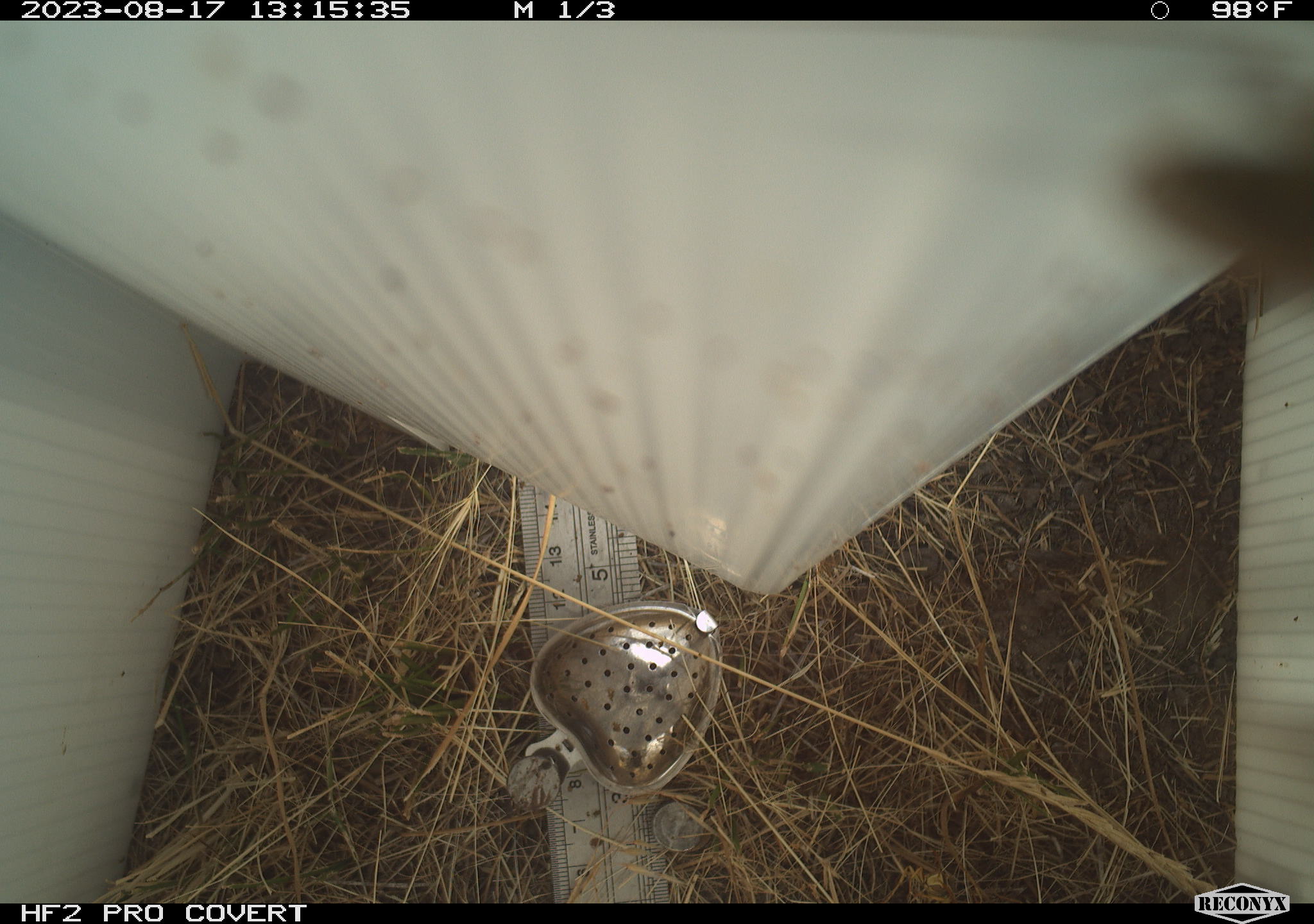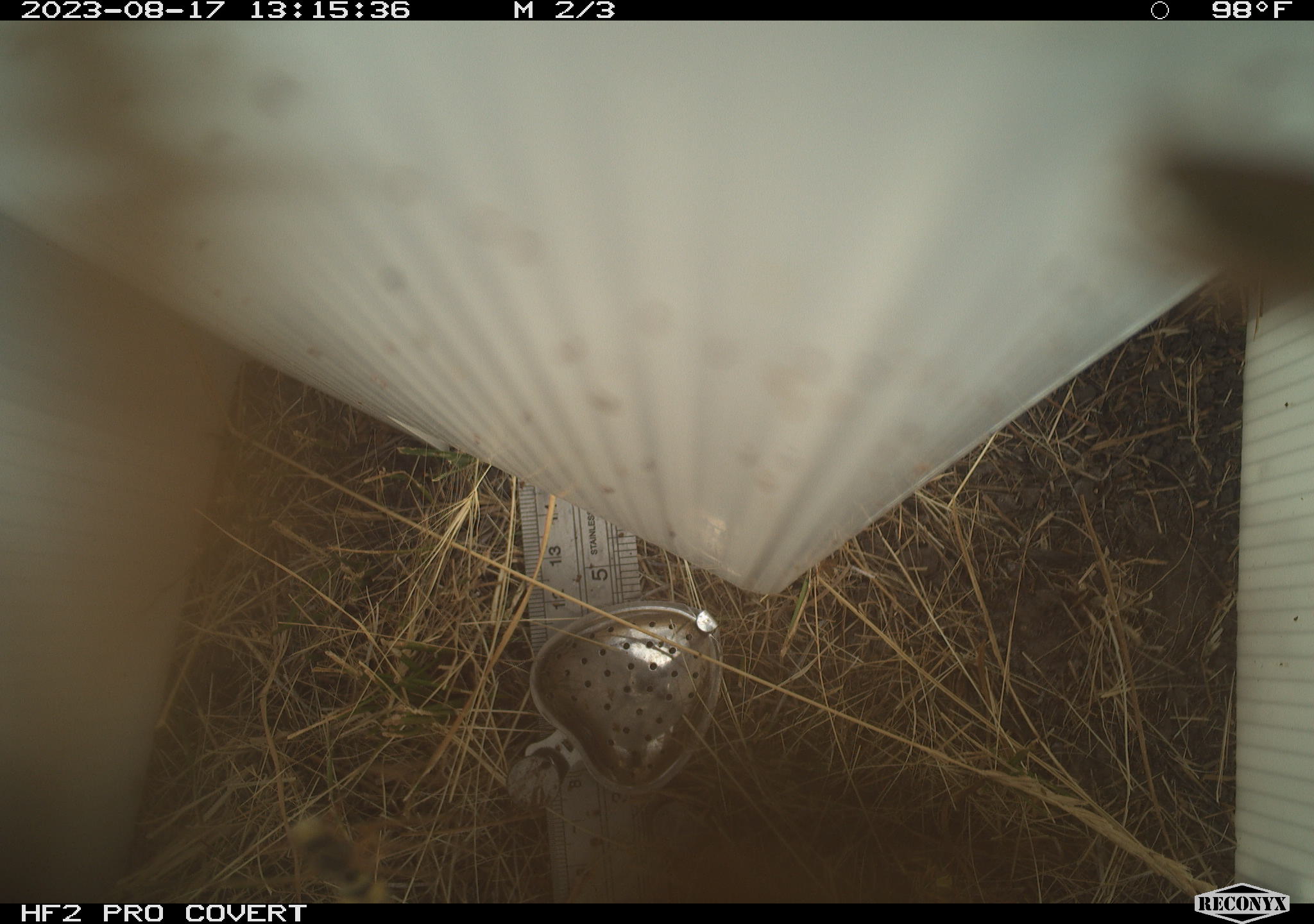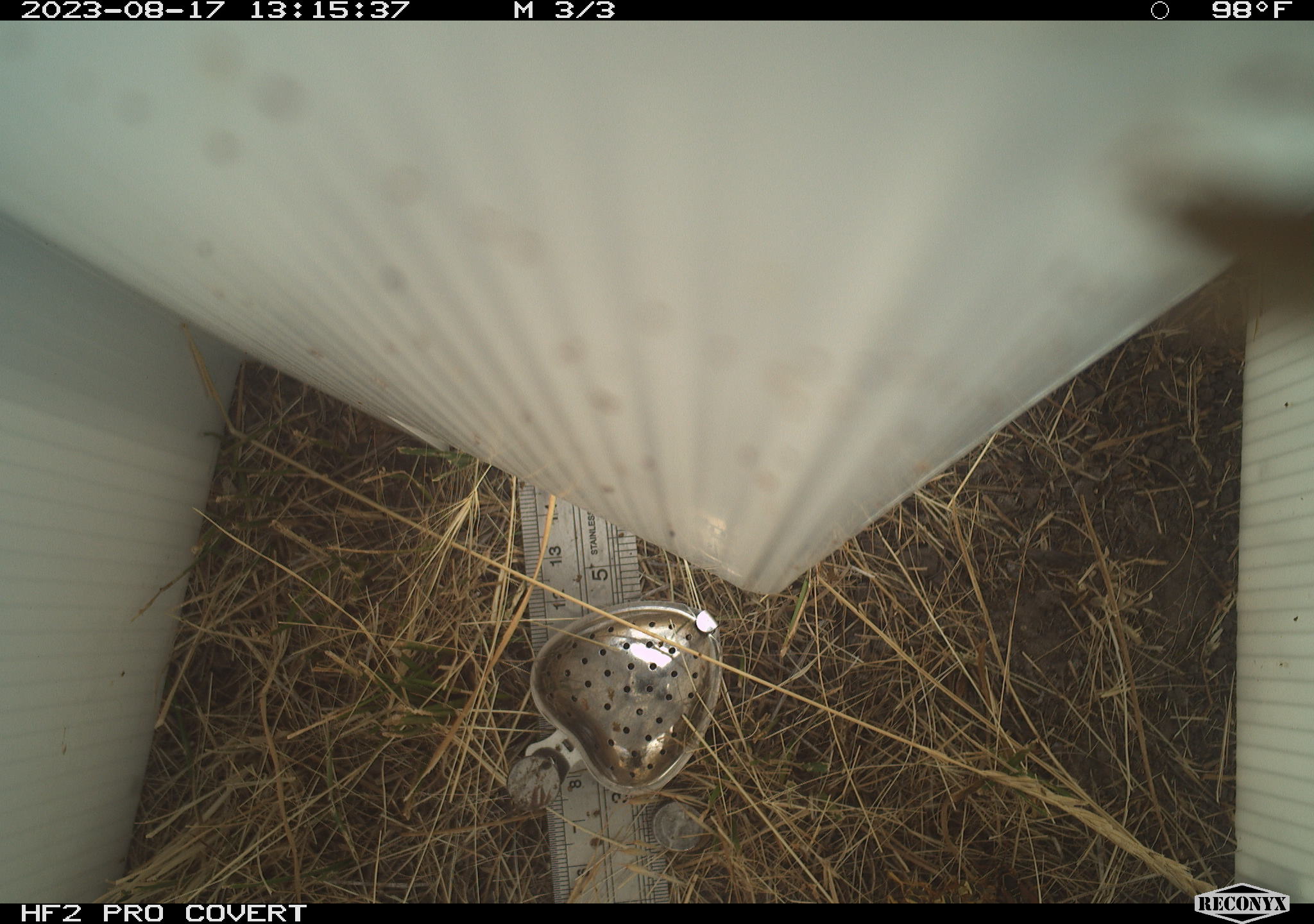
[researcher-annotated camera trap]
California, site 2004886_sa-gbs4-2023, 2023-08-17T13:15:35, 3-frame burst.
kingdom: Animalia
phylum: Arthropoda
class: Insecta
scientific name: Insecta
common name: insect